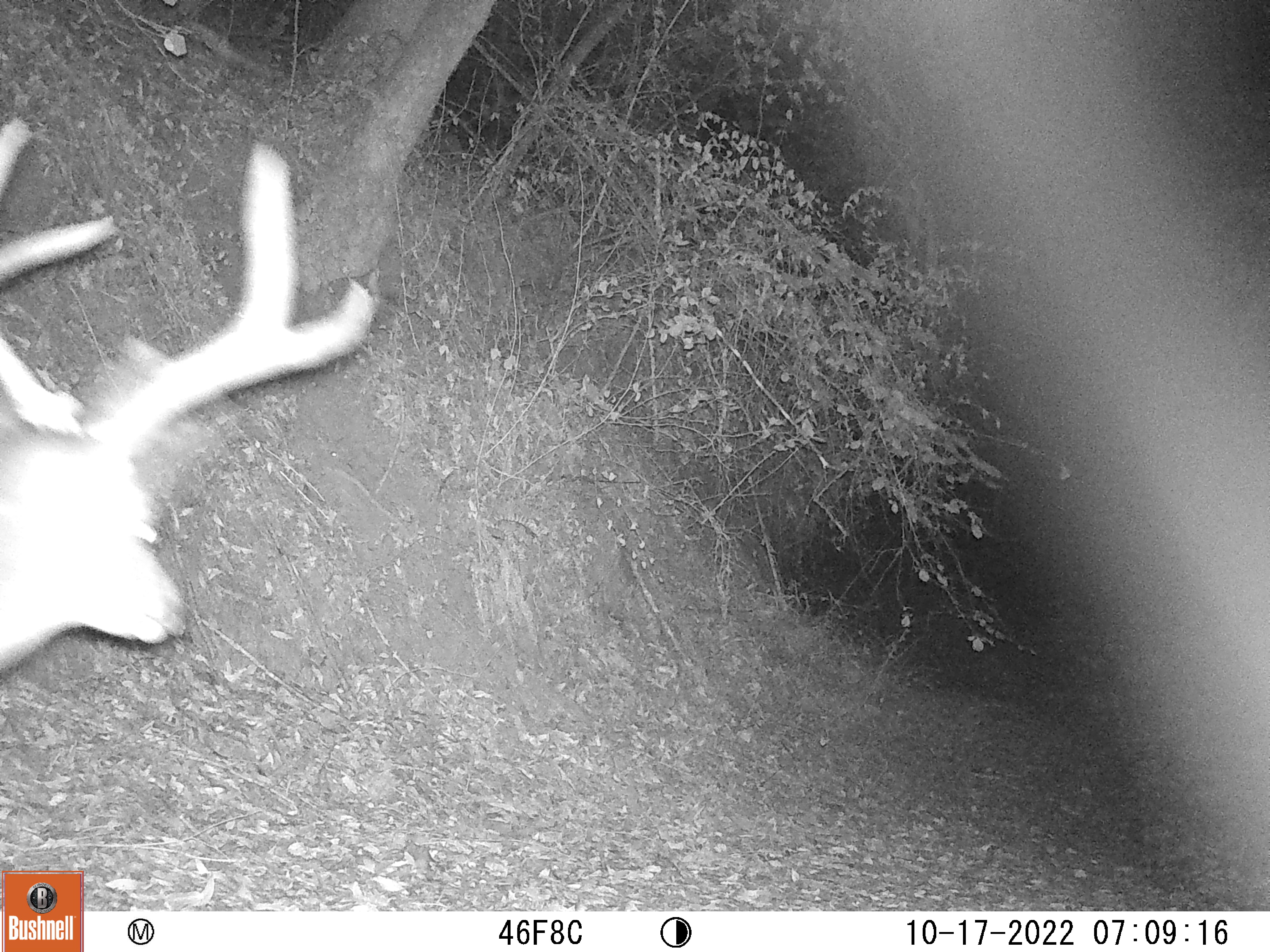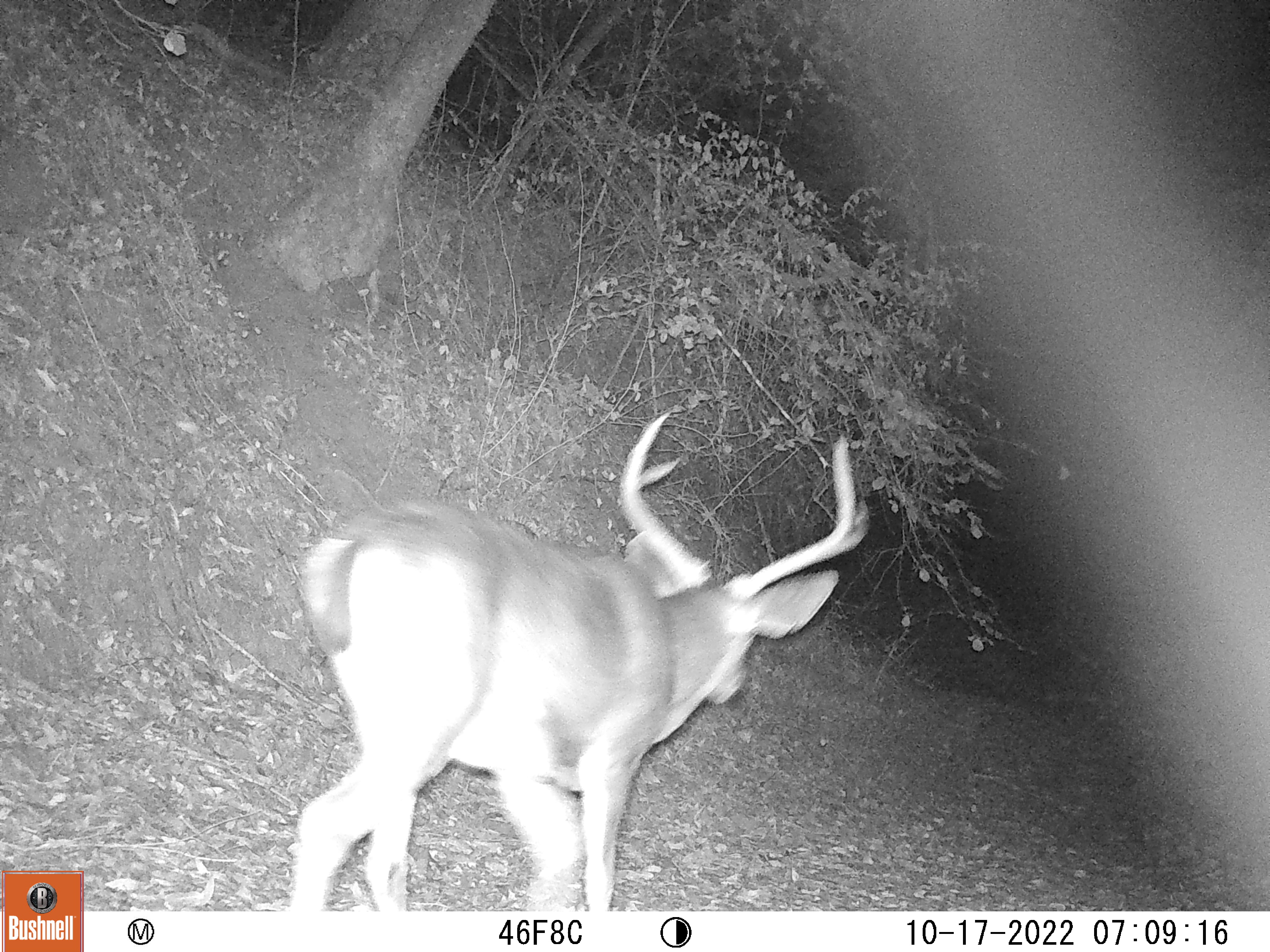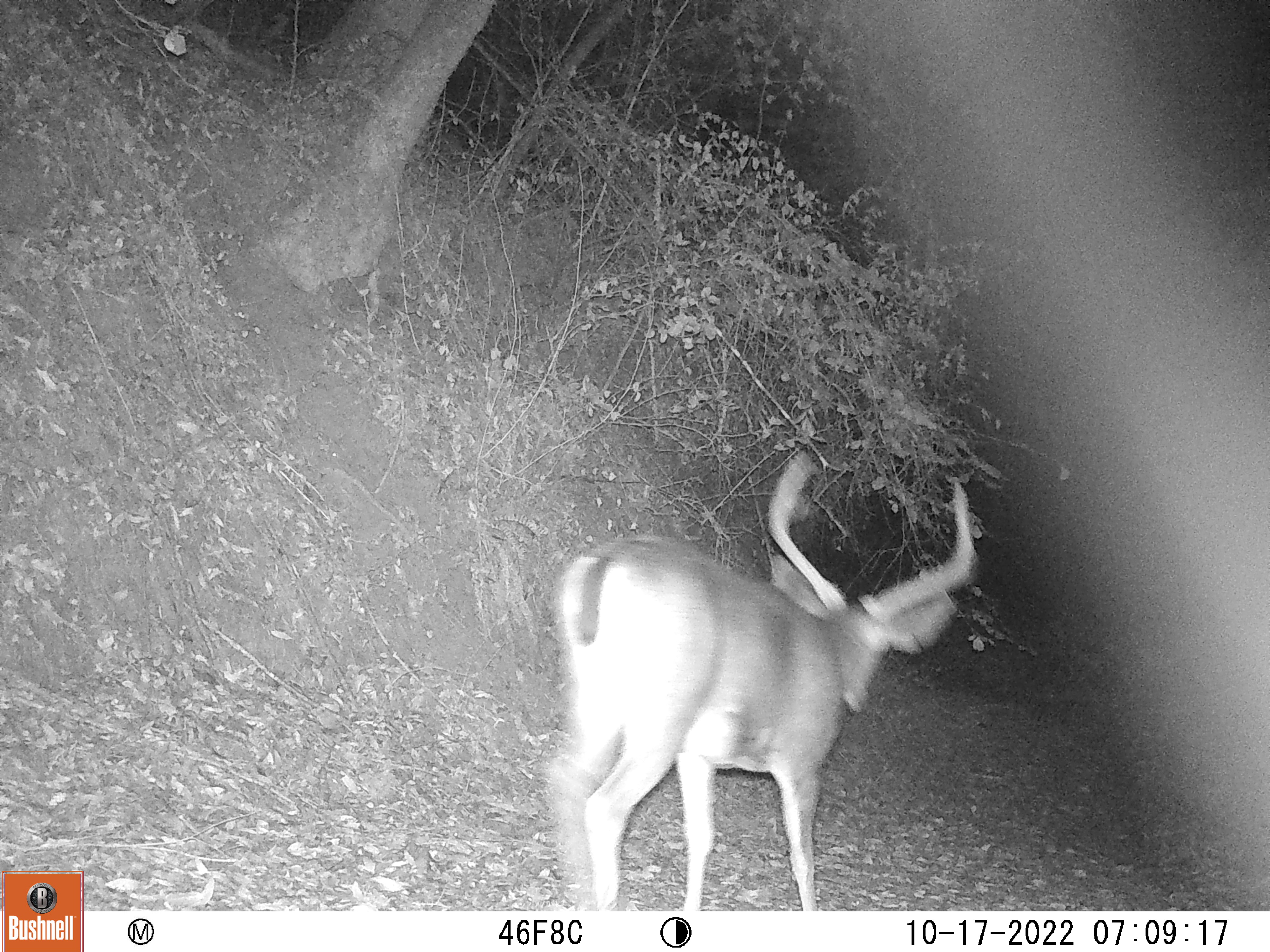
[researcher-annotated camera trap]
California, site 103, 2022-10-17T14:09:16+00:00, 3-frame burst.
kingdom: Animalia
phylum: Chordata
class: Mammalia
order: Artiodactyla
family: Cervidae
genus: Odocoileus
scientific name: Odocoileus hemionus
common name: mule deer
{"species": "mule deer (Odocoileus hemionus)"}